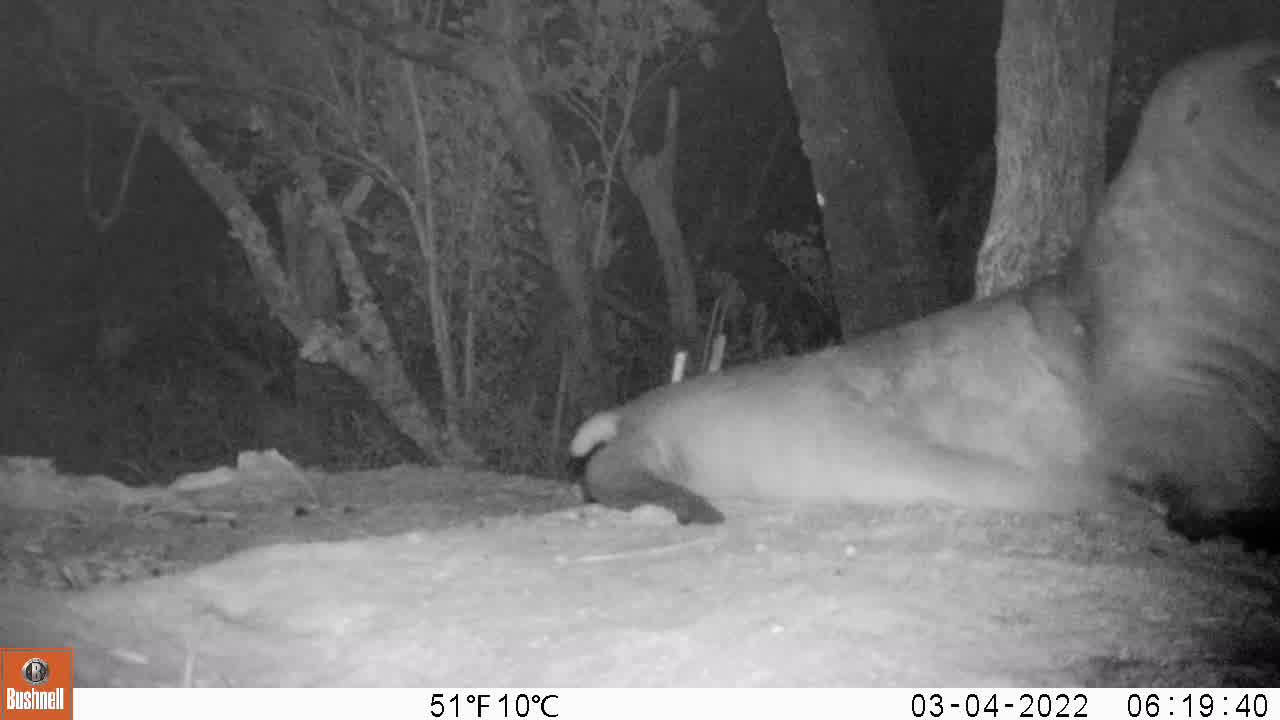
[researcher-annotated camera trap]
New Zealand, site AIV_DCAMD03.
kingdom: Animalia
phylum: Chordata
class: Mammalia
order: Carnivora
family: Otariidae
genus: Phocarctos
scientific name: Phocarctos hookeri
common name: new zealand sea lion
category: sealion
Sealion (new zealand sea lion) (Phocarctos hookeri).